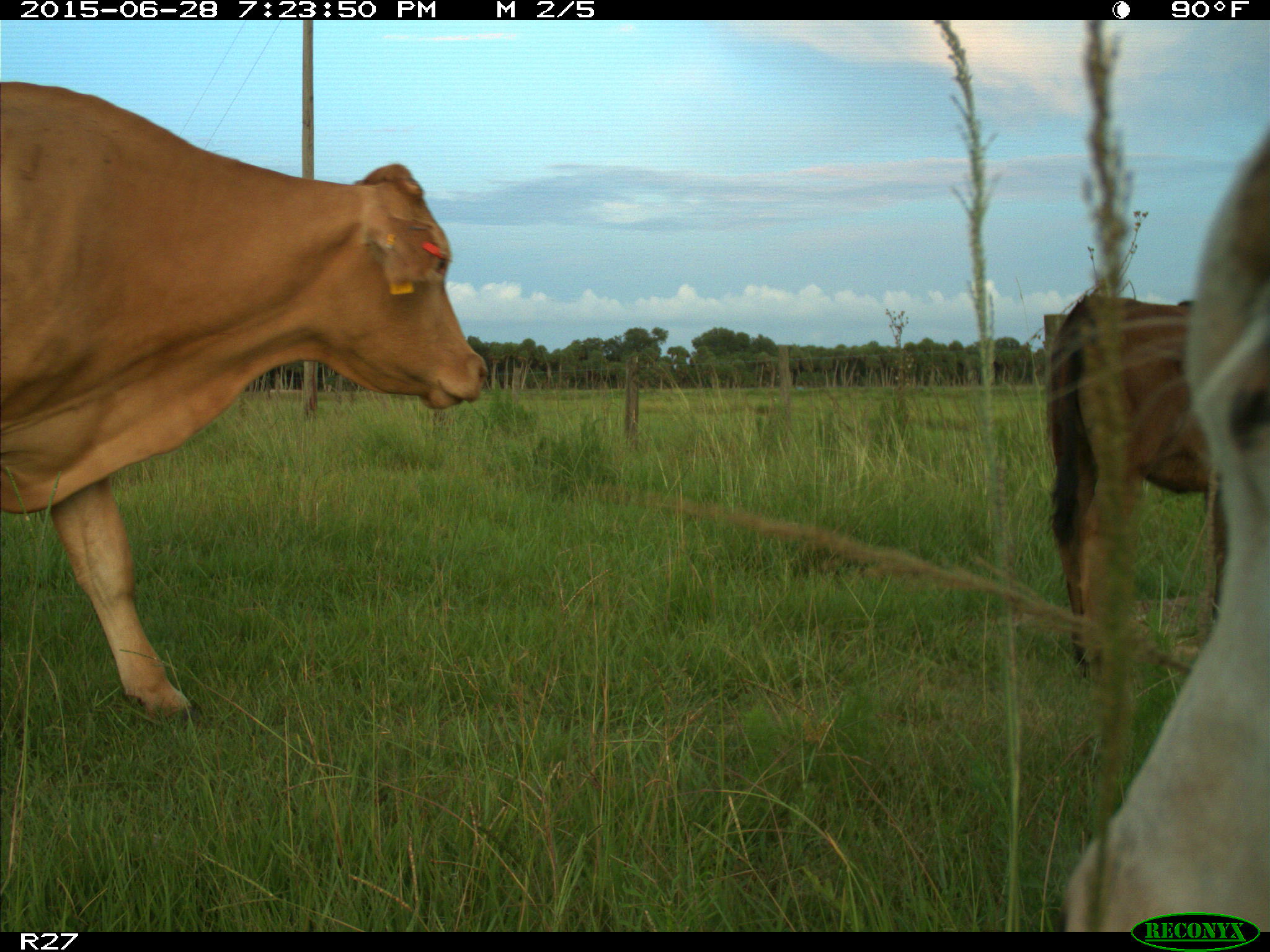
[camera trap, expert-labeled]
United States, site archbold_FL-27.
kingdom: Animalia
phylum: Chordata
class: Mammalia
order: Artiodactyla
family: Bovidae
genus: Bos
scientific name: Bos taurus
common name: domestic cow